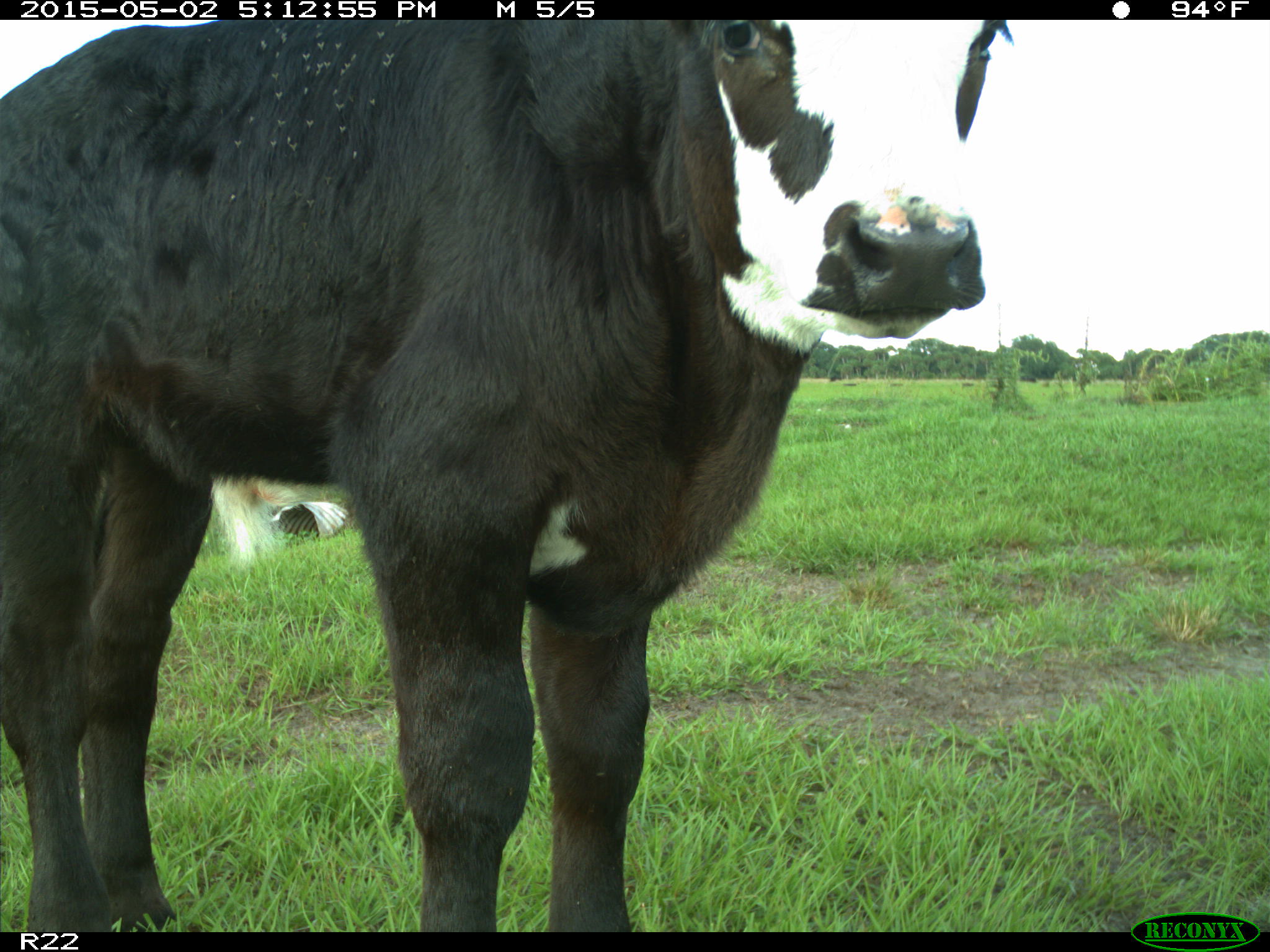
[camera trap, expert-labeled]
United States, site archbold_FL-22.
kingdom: Animalia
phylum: Chordata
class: Mammalia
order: Artiodactyla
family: Bovidae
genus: Bos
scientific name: Bos taurus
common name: domestic cow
Bos taurus (domestic cow).